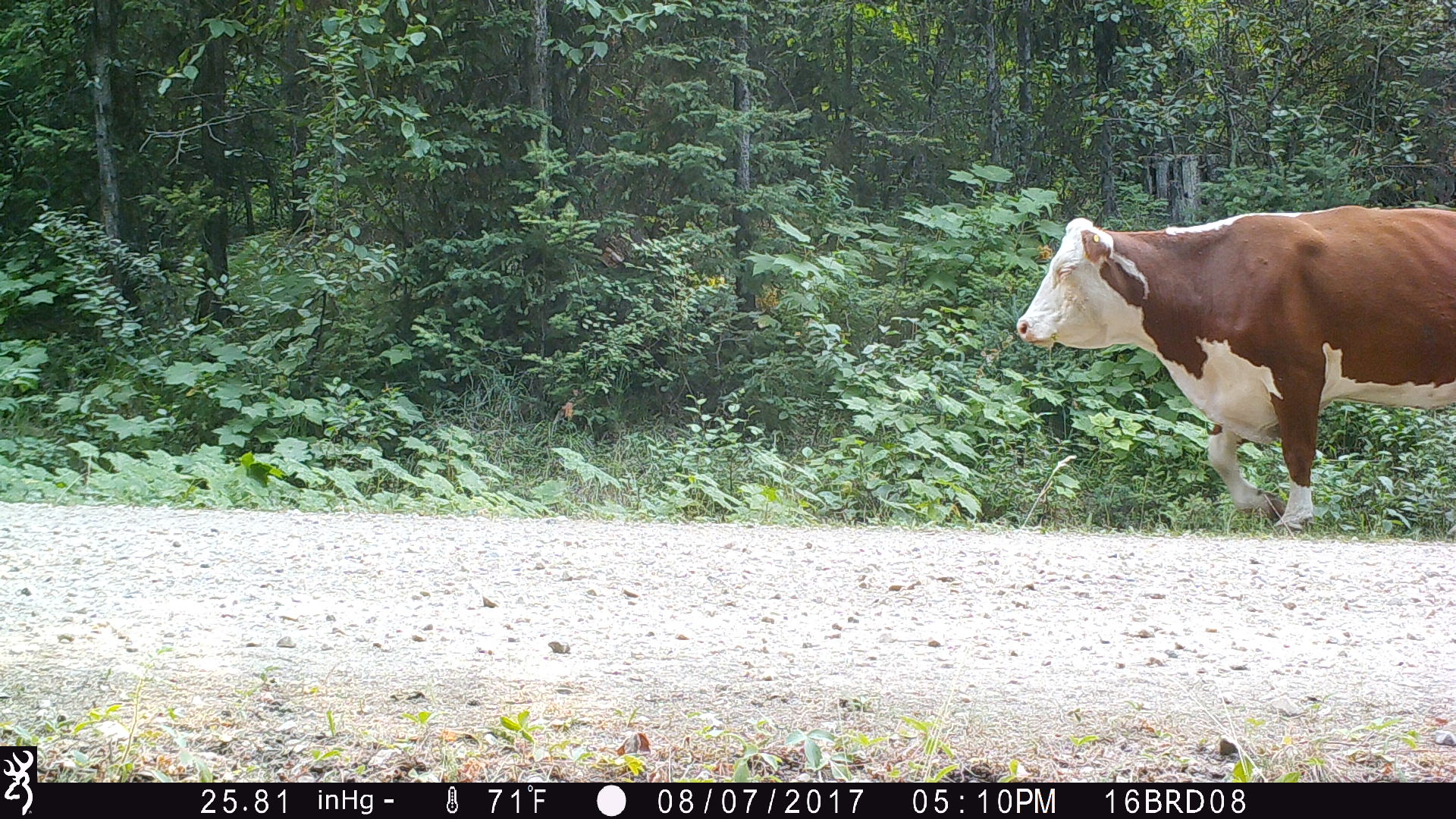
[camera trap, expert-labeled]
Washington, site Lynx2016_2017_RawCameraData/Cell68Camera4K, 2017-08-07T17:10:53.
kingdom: Animalia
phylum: Chordata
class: Mammalia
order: Artiodactyla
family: Bovidae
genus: Bos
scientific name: Bos taurus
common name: domestic cattle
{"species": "domestic cattle (Bos taurus)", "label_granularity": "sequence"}